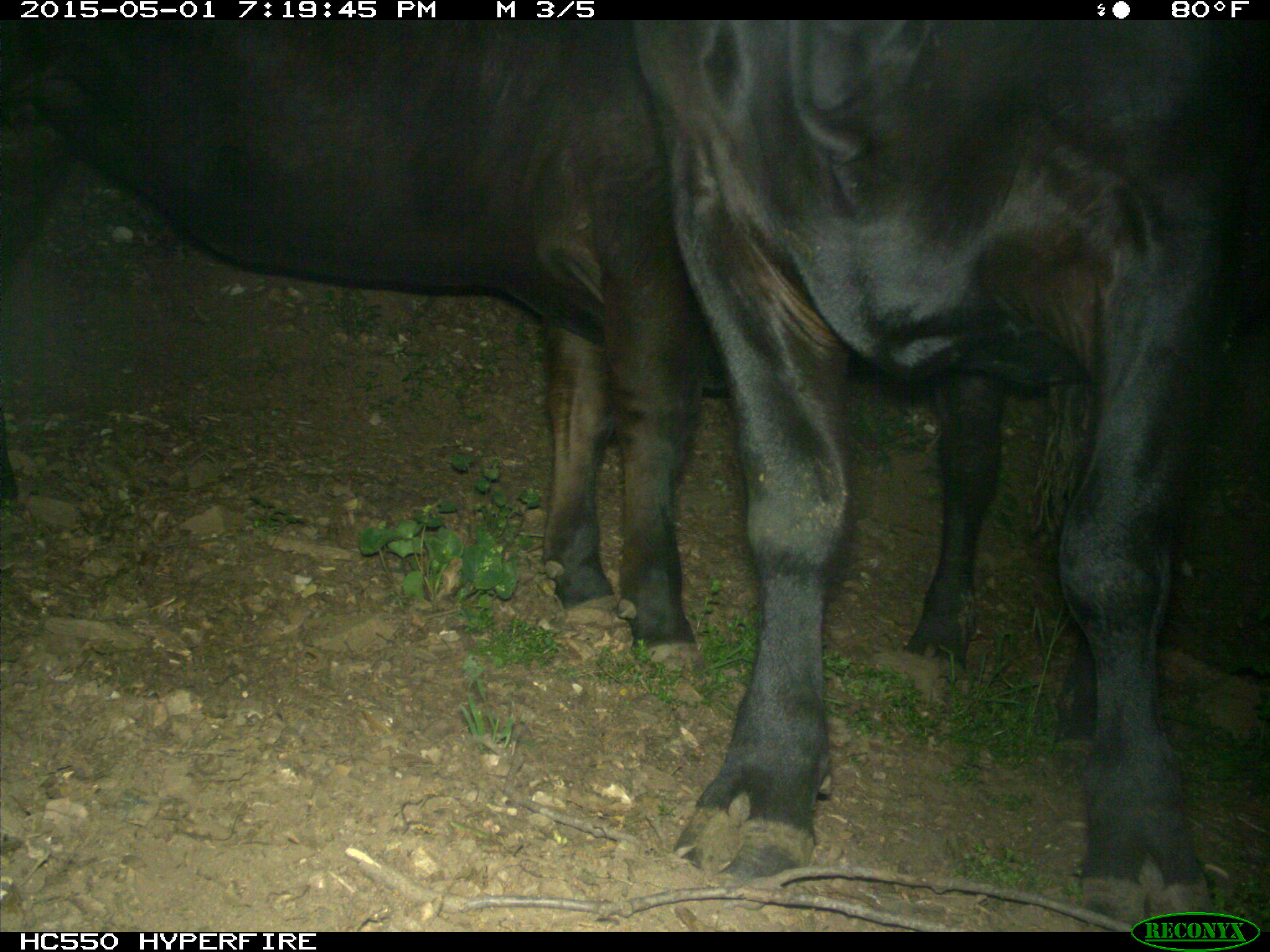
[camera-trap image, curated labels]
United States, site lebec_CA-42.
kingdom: Animalia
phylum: Chordata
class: Mammalia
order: Artiodactyla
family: Bovidae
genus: Bos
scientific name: Bos taurus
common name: domestic cow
Bos taurus (domestic cow).